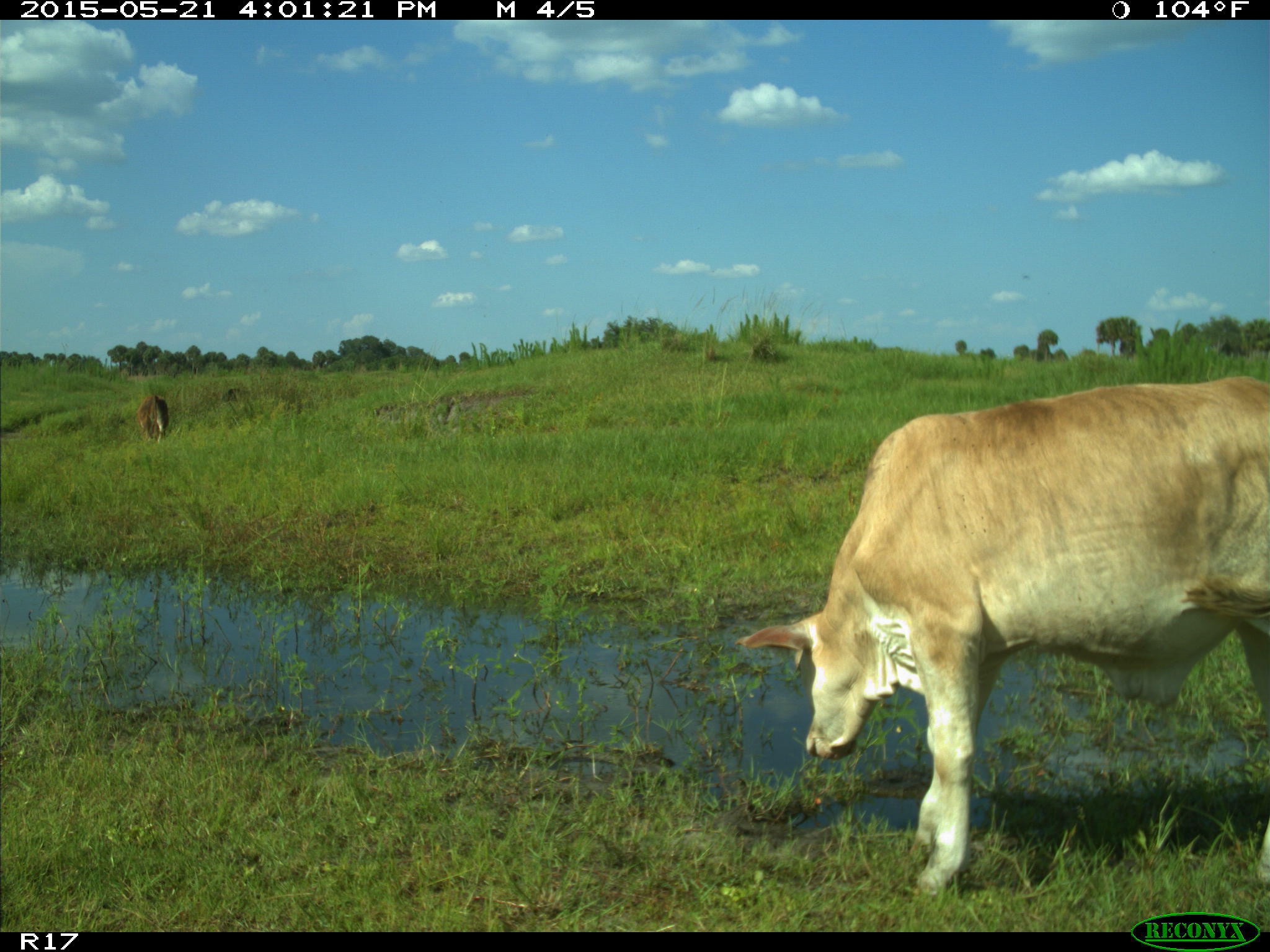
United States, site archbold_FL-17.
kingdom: Animalia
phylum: Chordata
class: Mammalia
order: Artiodactyla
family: Bovidae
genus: Bos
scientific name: Bos taurus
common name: domestic cow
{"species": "Bos taurus (domestic cow)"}